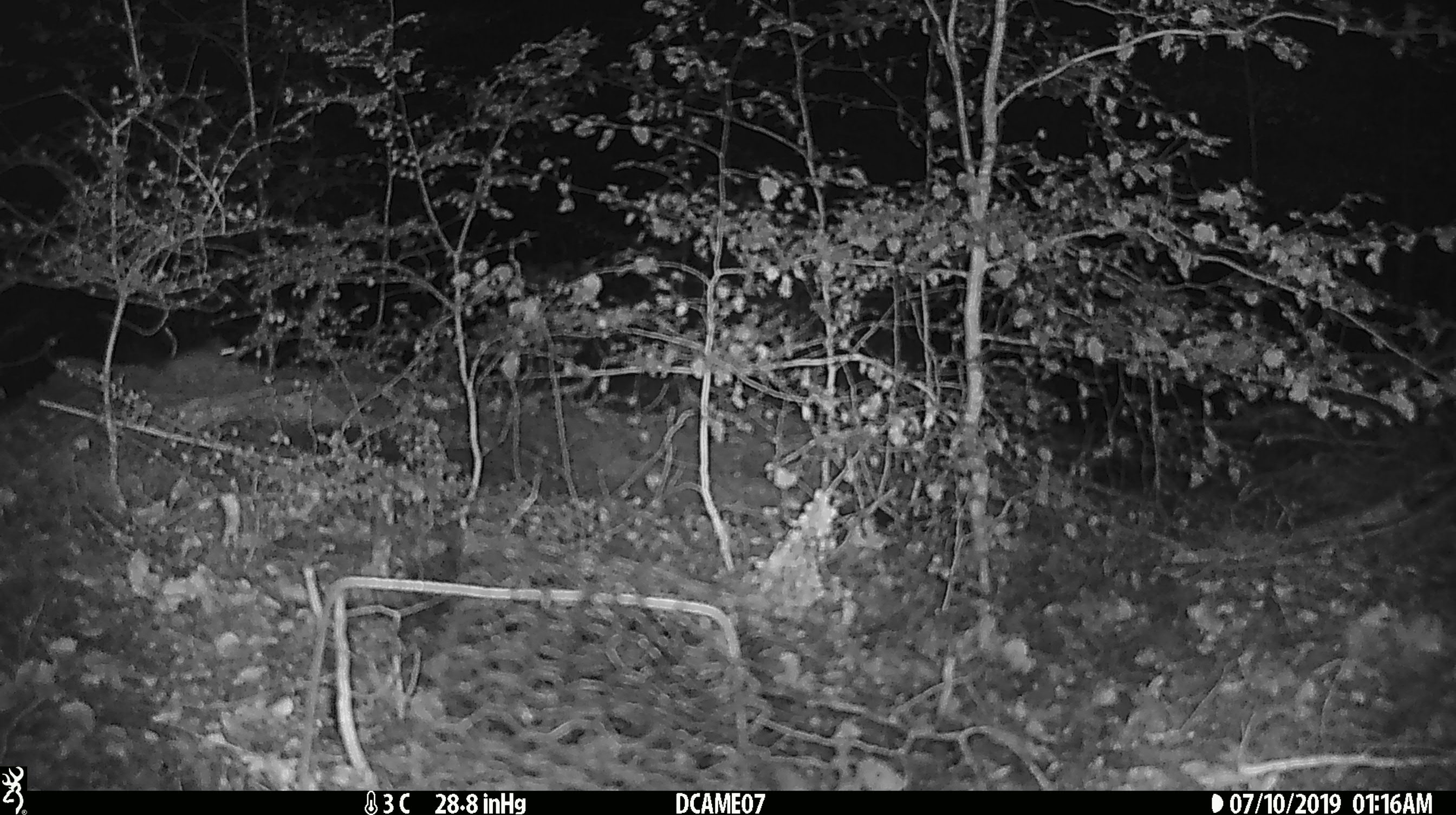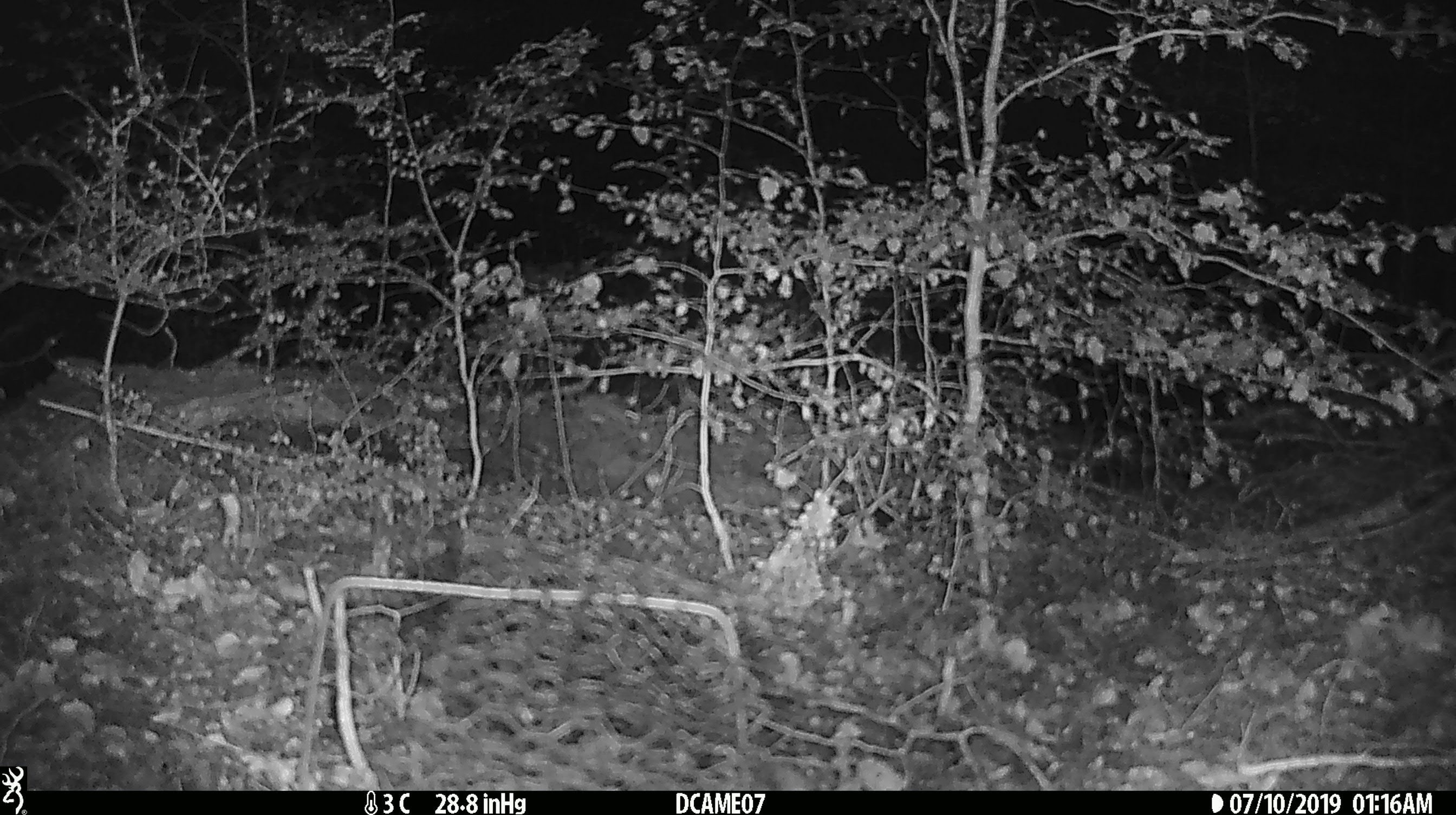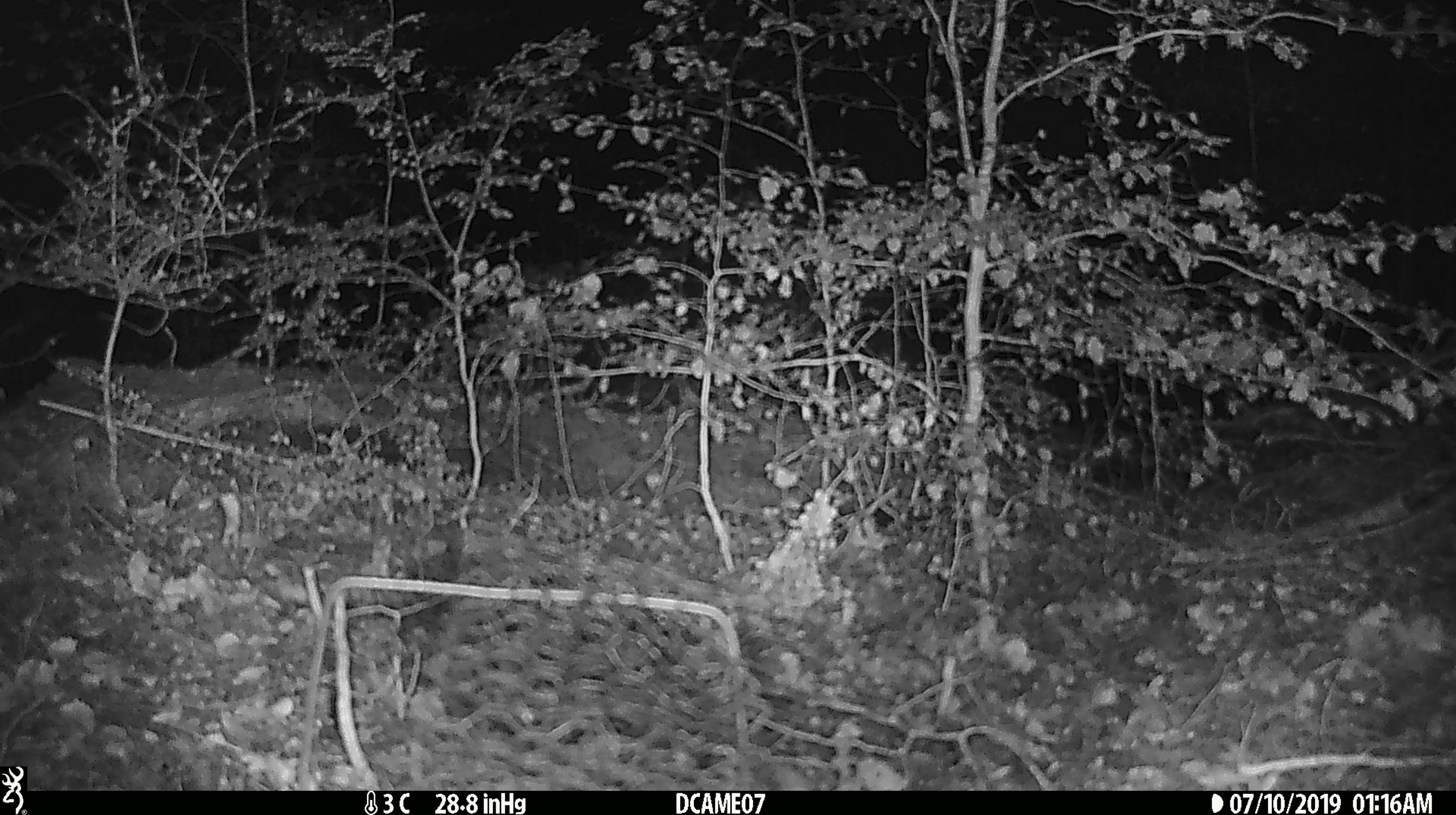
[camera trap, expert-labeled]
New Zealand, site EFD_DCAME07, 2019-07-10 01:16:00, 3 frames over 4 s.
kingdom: Animalia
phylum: Chordata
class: Mammalia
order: Rodentia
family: Muridae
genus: Mus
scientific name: Mus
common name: mouse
Mouse (Mus).